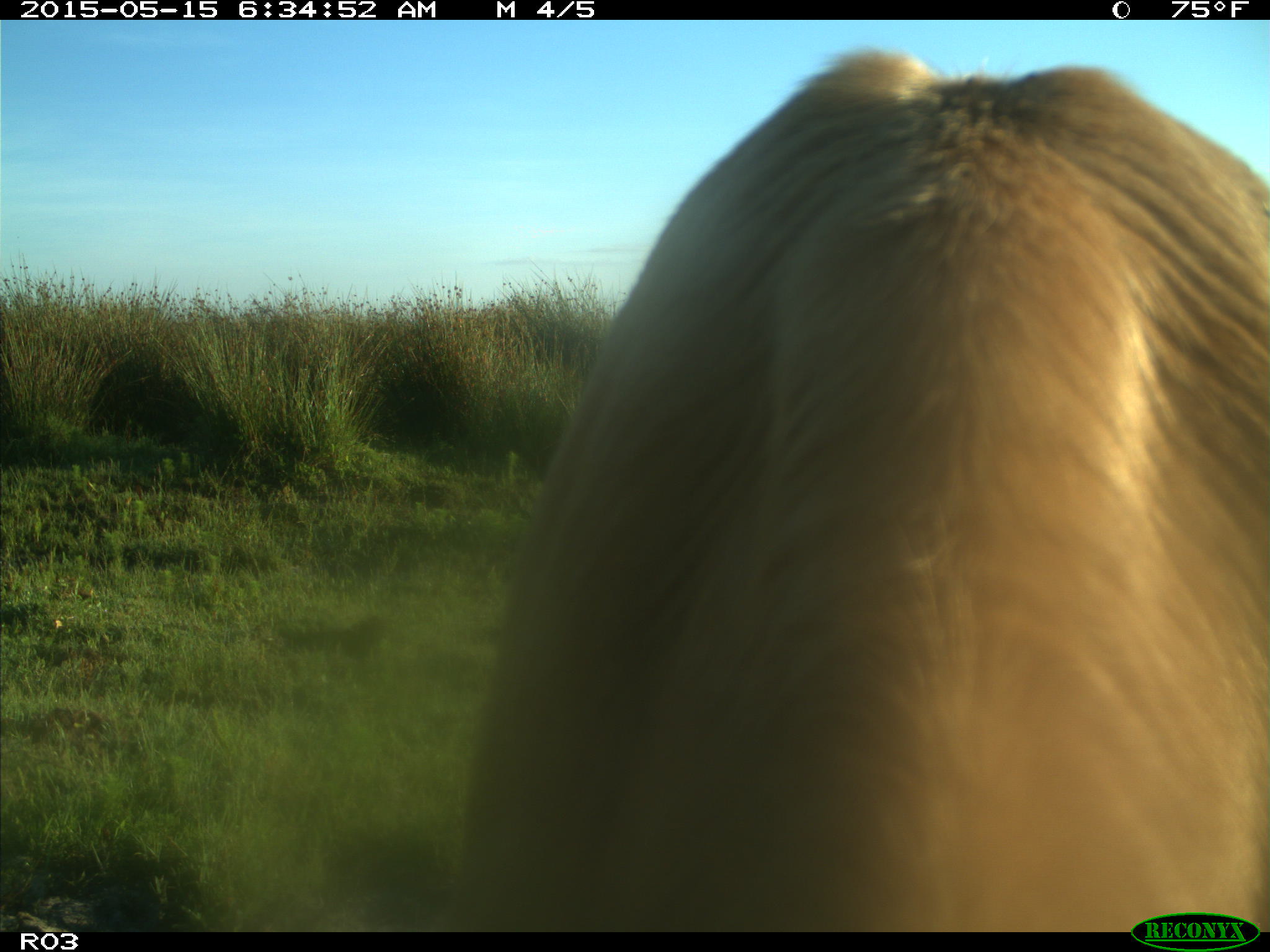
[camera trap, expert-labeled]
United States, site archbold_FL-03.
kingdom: Animalia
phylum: Chordata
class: Mammalia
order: Artiodactyla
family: Bovidae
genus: Bos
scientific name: Bos taurus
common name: domestic cow